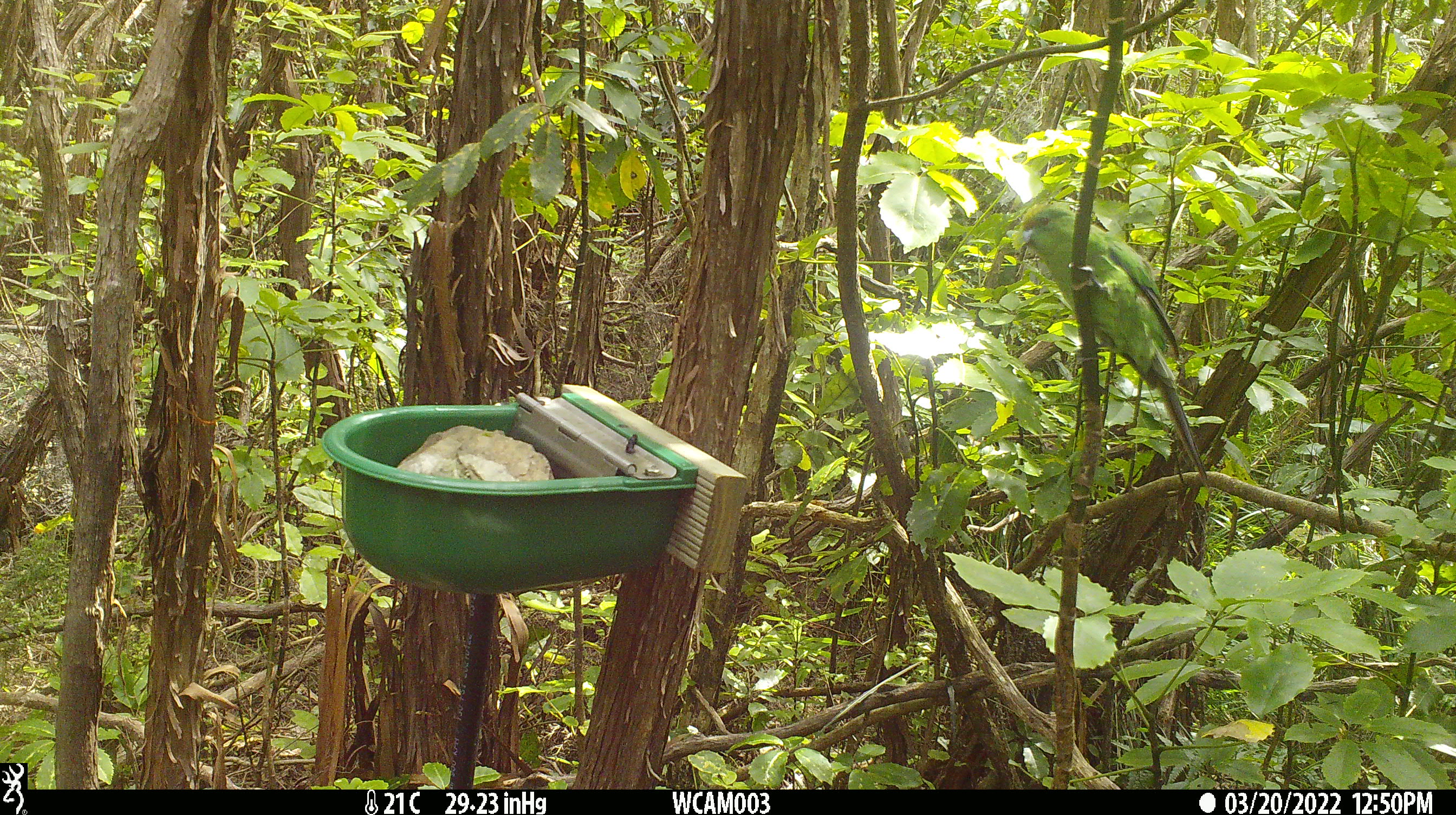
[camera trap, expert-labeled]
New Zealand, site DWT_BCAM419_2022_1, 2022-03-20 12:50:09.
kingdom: Animalia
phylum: Chordata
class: Aves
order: Psittaciformes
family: Psittaculidae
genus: Cyanoramphus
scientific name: Cyanoramphus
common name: parakeet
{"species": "parakeet (Cyanoramphus)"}